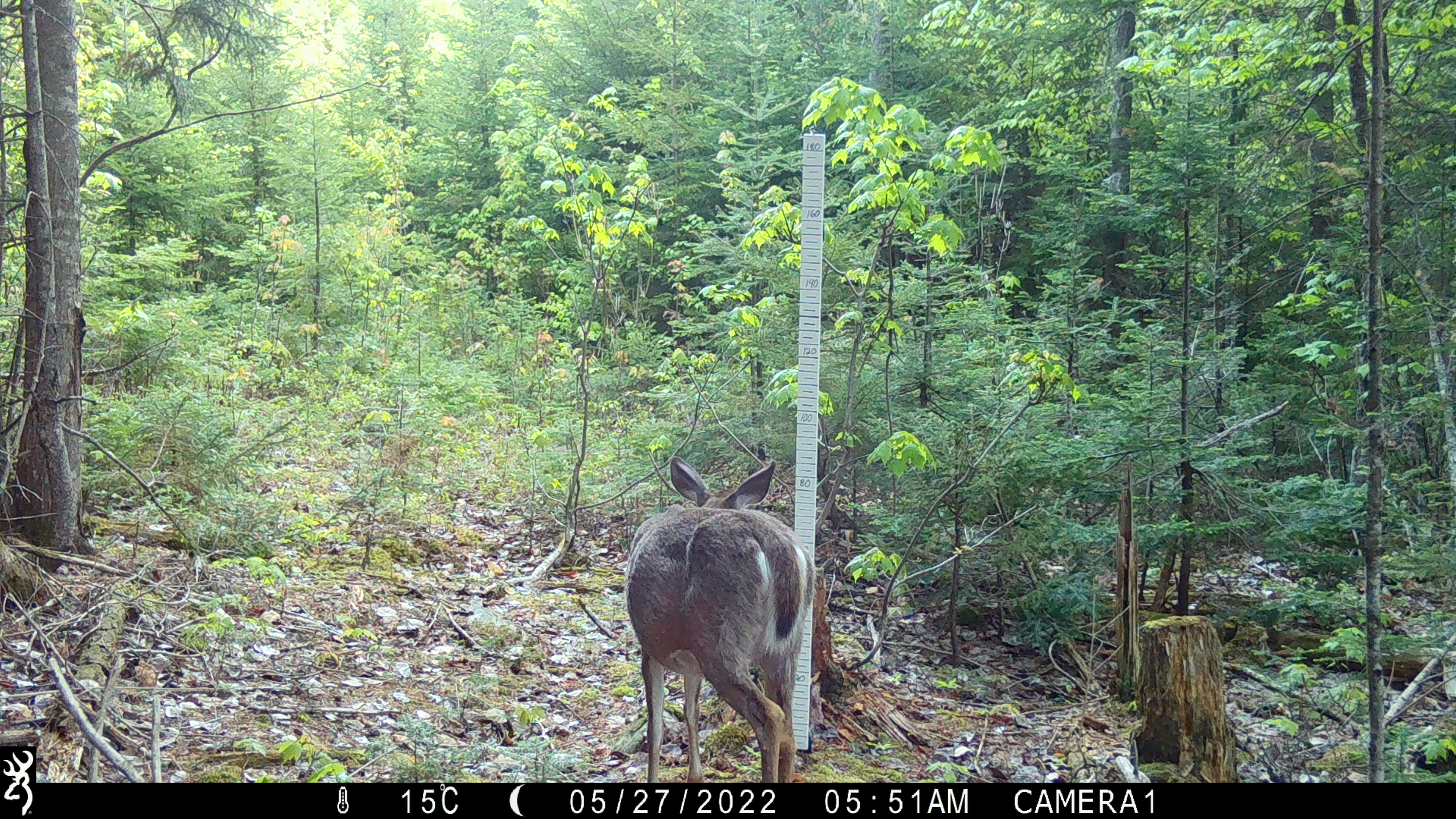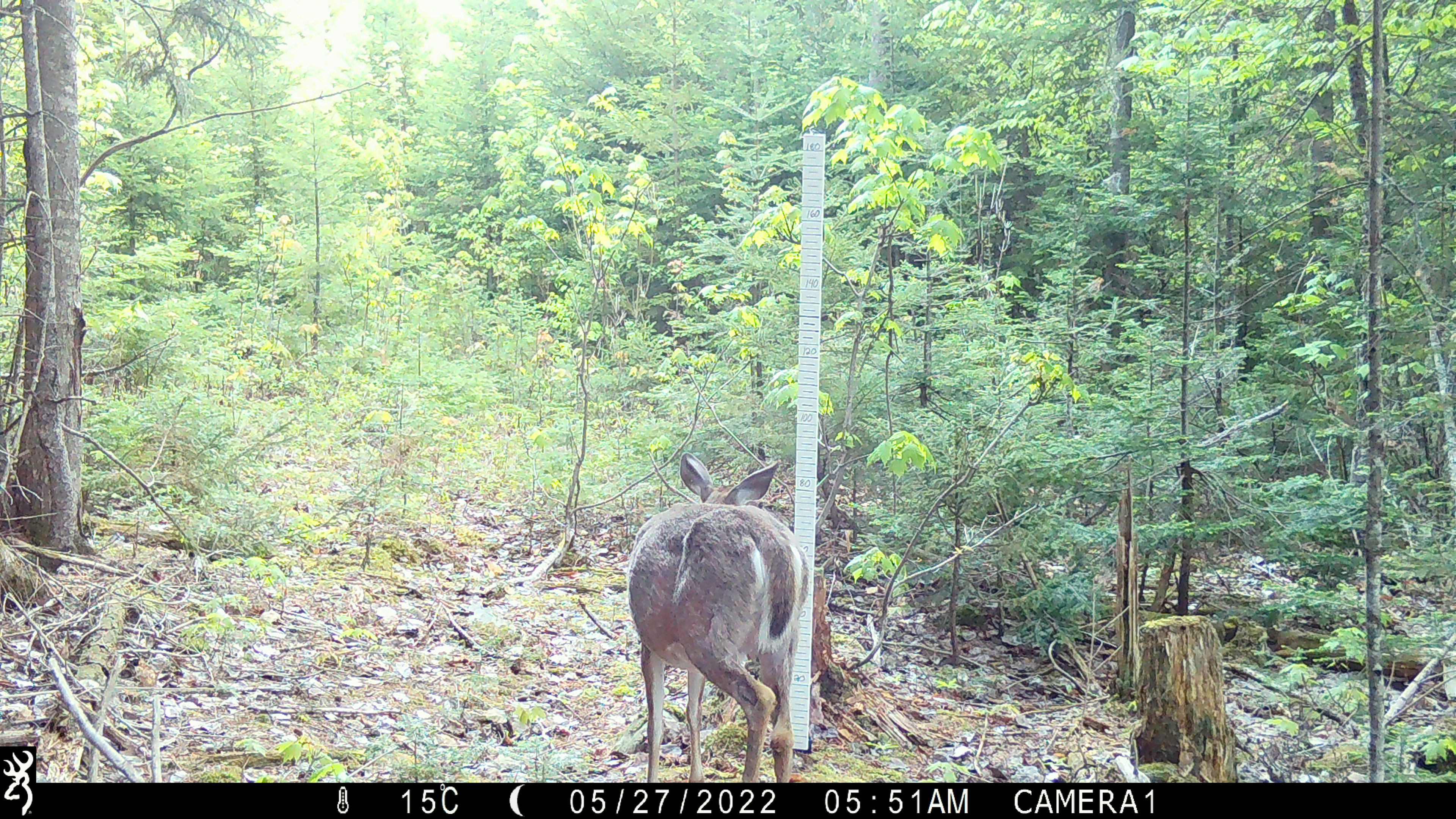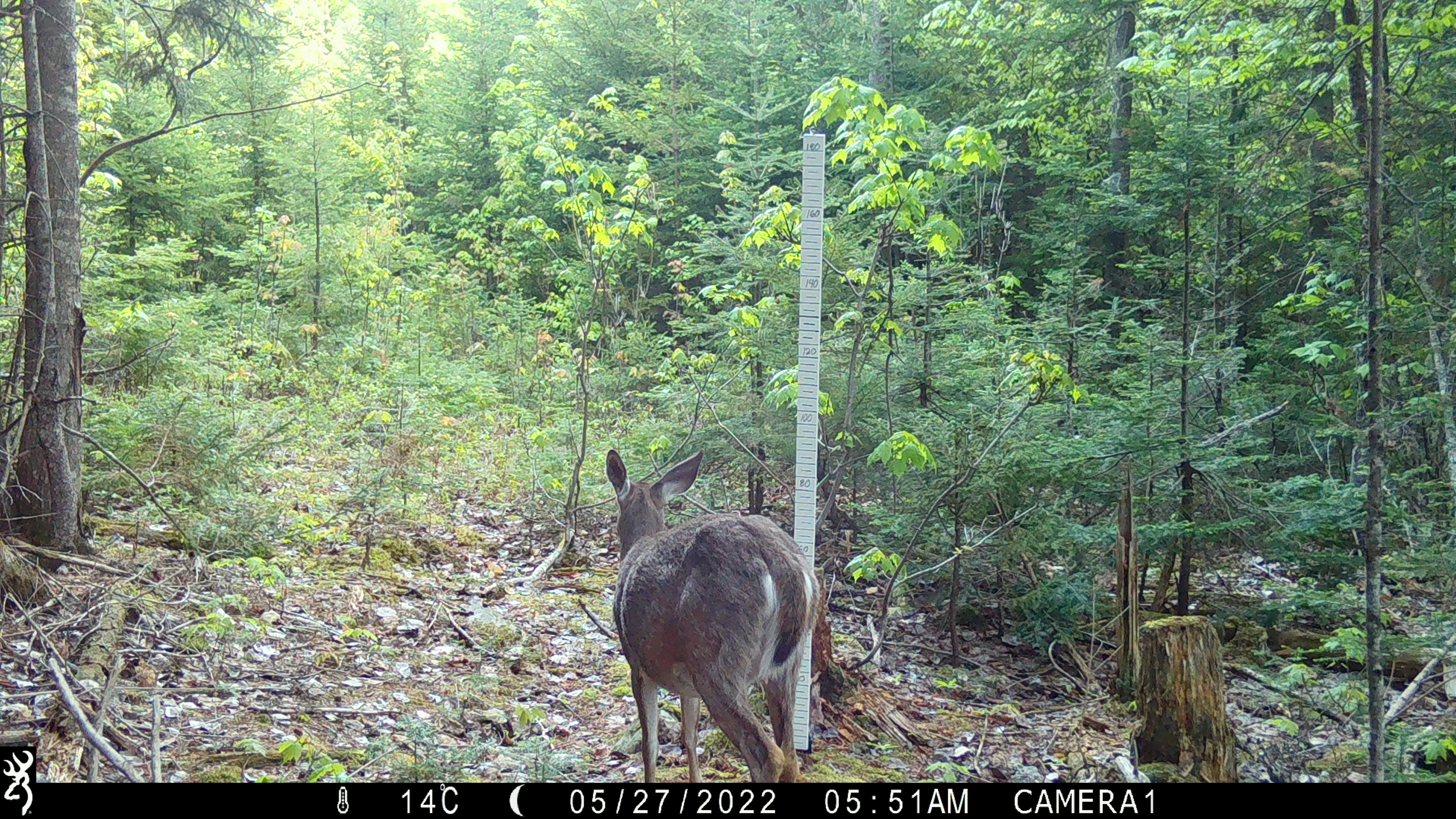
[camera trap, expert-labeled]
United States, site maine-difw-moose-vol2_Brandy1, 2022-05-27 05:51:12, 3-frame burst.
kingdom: Animalia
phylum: Chordata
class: Mammalia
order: Artiodactyla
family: Cervidae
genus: Odocoileus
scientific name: Odocoileus virginianus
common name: white-tailed deer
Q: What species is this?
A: White-tailed deer (Odocoileus virginianus).